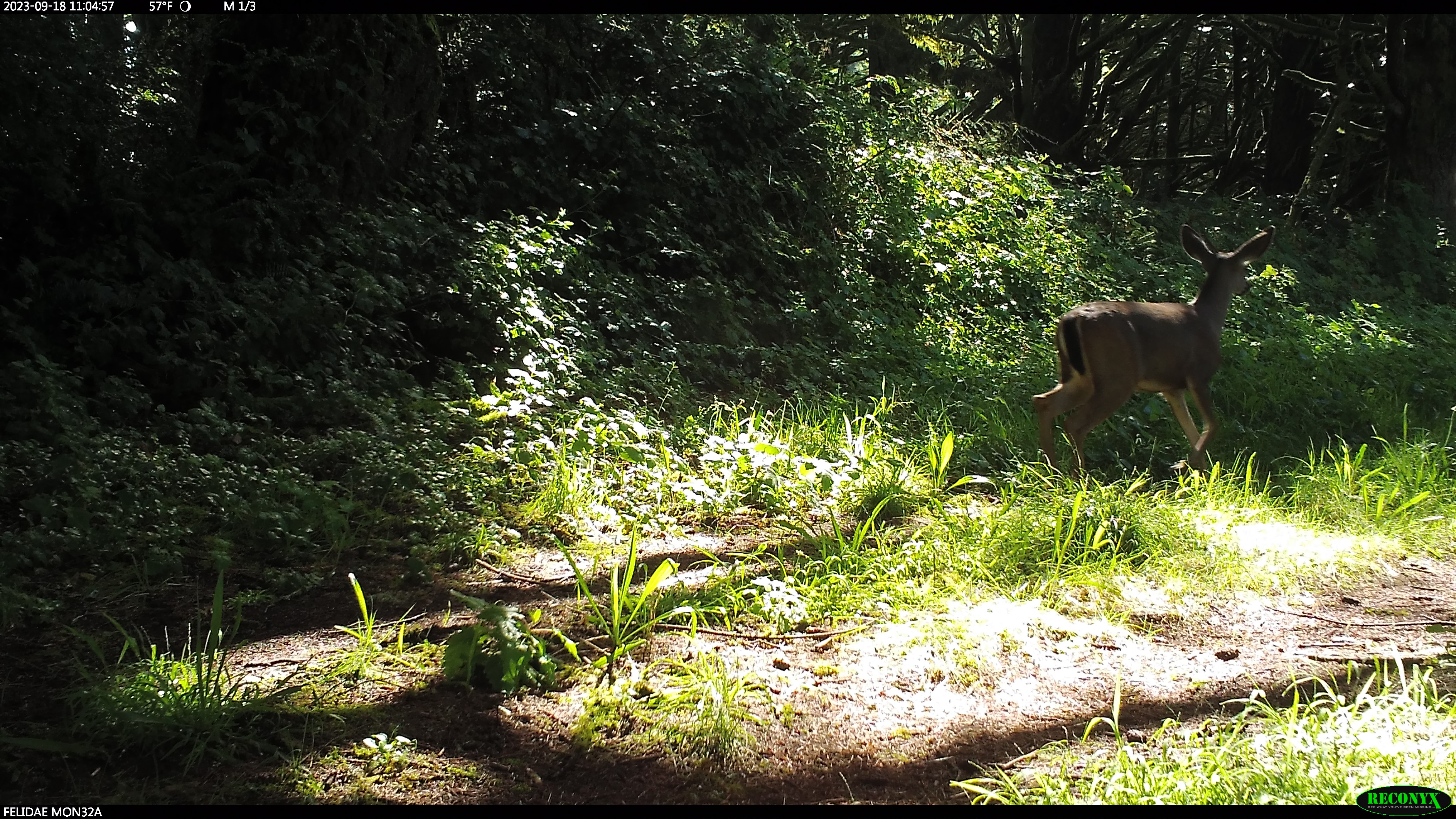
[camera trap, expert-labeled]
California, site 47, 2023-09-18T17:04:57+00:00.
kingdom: Animalia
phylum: Chordata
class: Mammalia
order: Artiodactyla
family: Cervidae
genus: Odocoileus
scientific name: Odocoileus hemionus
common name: mule deer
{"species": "mule deer (Odocoileus hemionus)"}